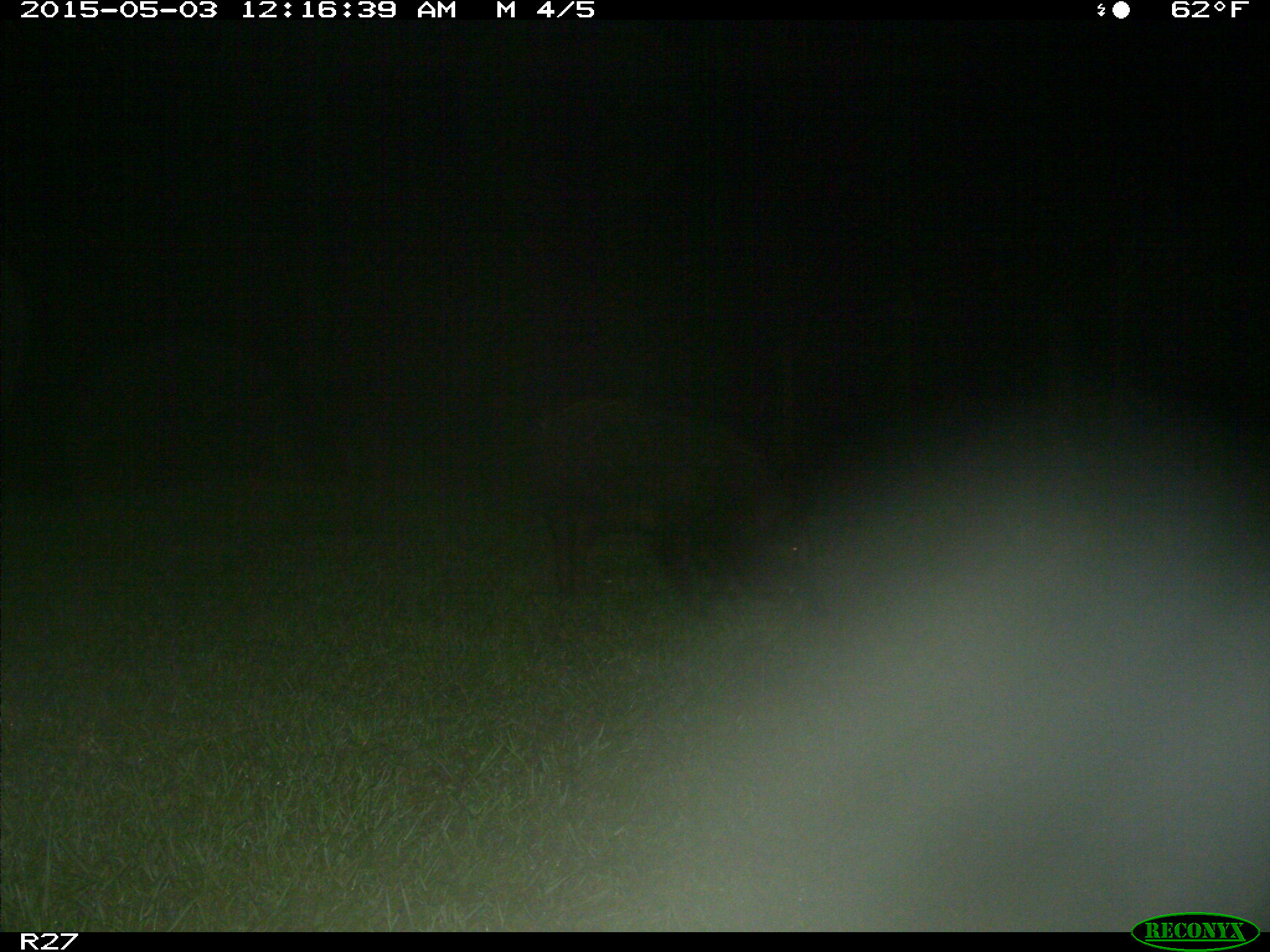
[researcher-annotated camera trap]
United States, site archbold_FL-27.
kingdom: Animalia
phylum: Chordata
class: Mammalia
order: Artiodactyla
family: Suidae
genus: Sus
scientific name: Sus scrofa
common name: wild boar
Sus scrofa (wild boar).